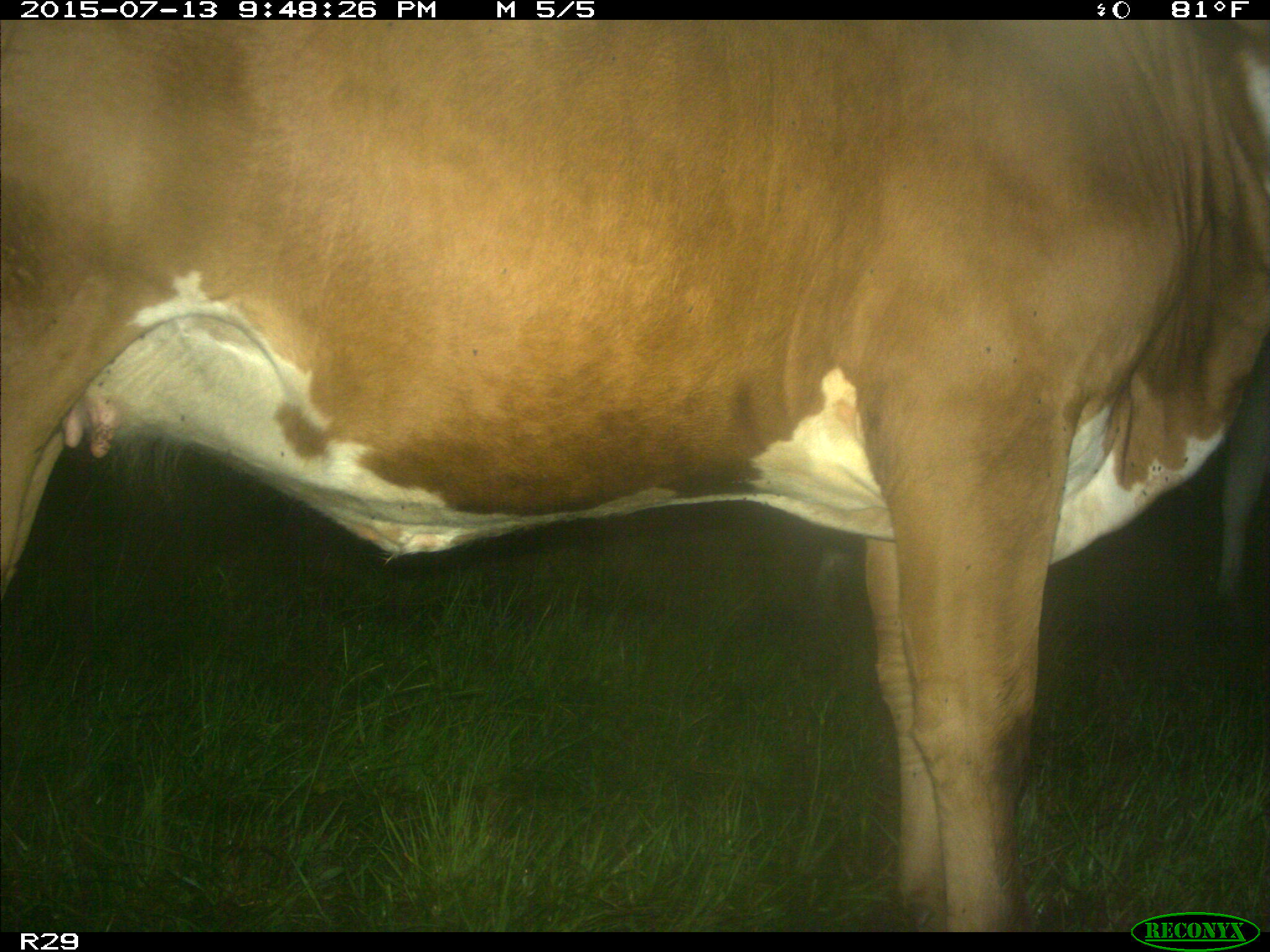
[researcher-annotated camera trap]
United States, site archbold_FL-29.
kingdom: Animalia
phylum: Chordata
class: Mammalia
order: Artiodactyla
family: Bovidae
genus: Bos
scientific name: Bos taurus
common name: domestic cow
Bos taurus (domestic cow).